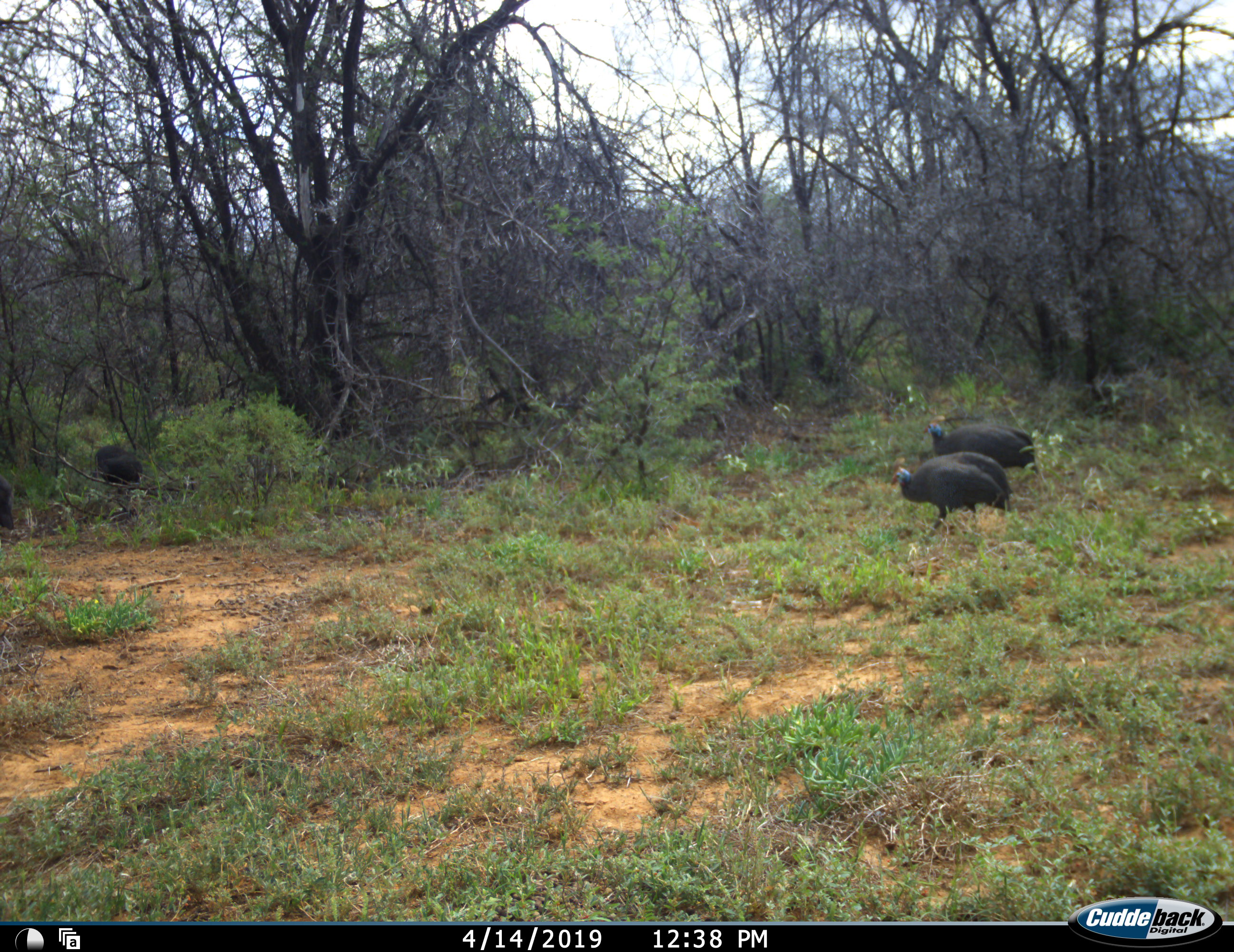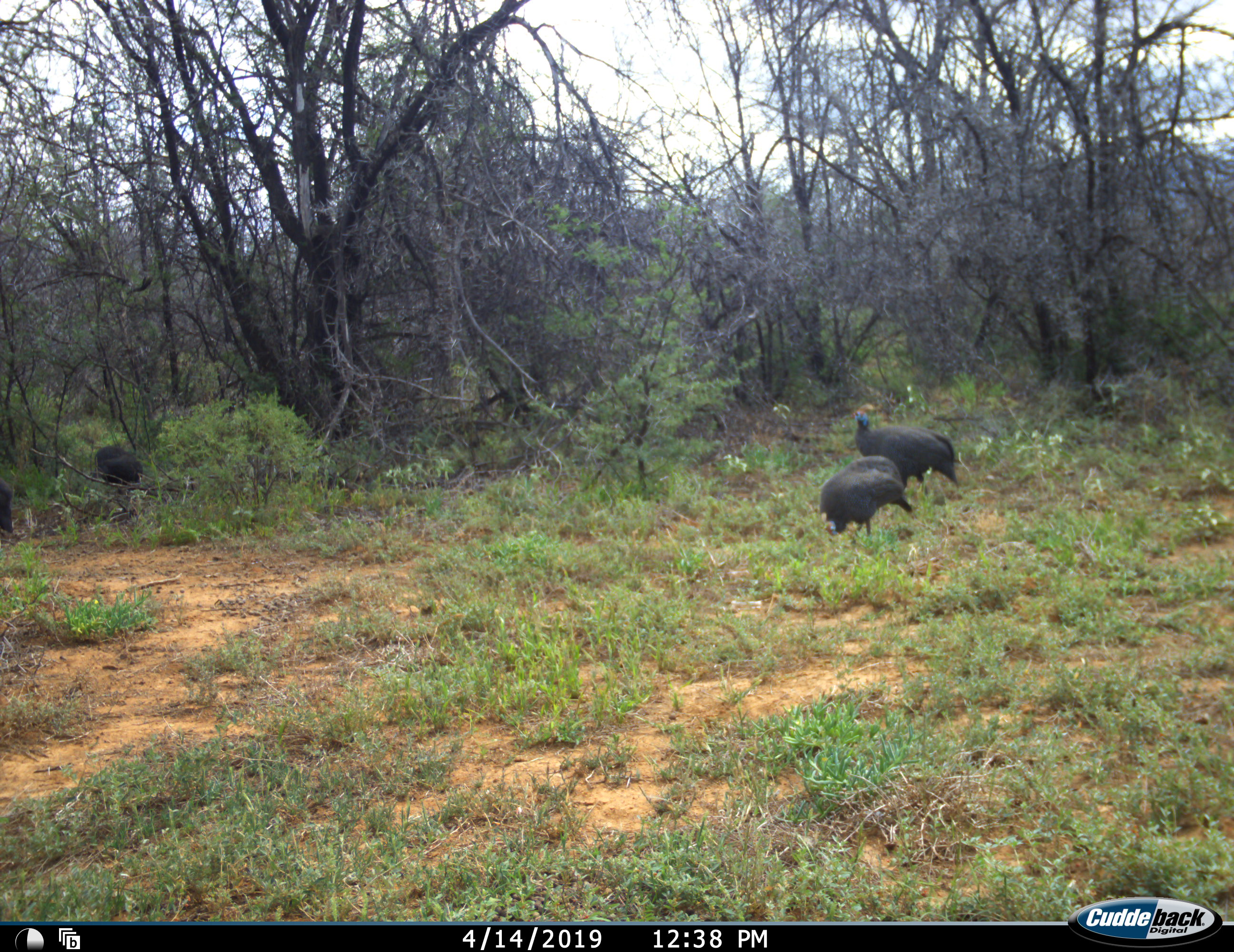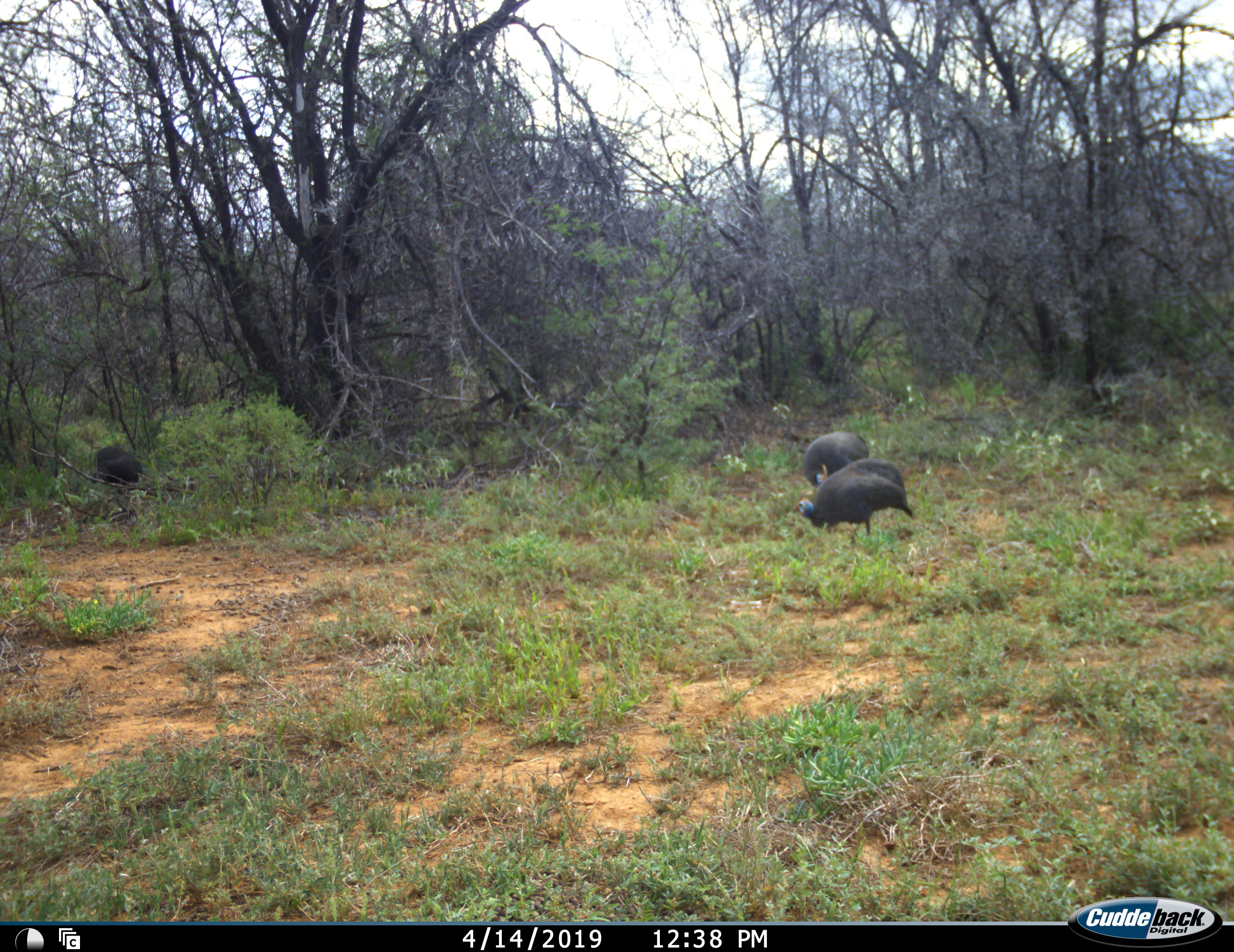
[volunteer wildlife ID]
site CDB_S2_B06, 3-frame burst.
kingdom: Animalia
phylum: Chordata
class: Aves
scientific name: Aves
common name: bird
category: birdother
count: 3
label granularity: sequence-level